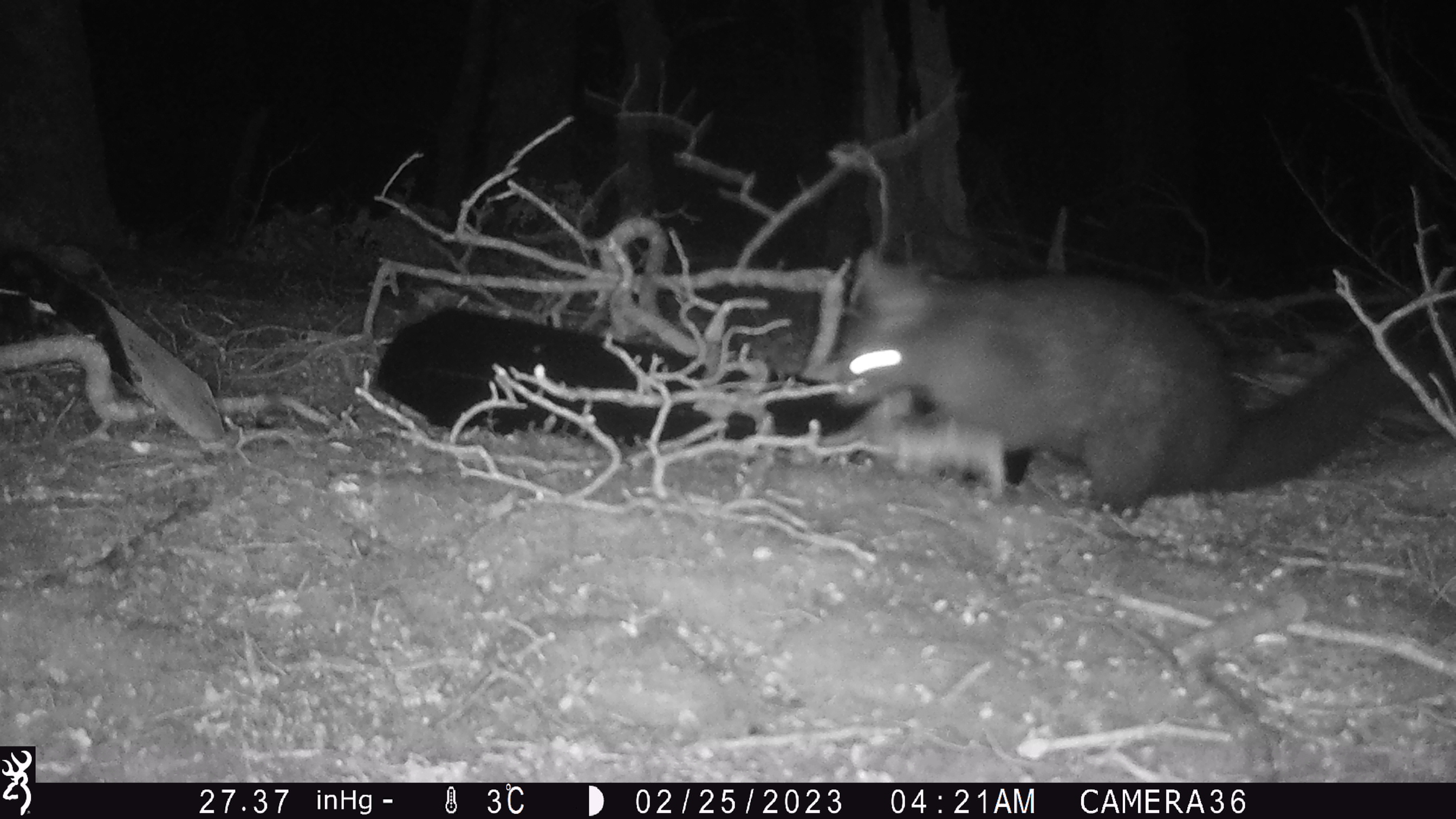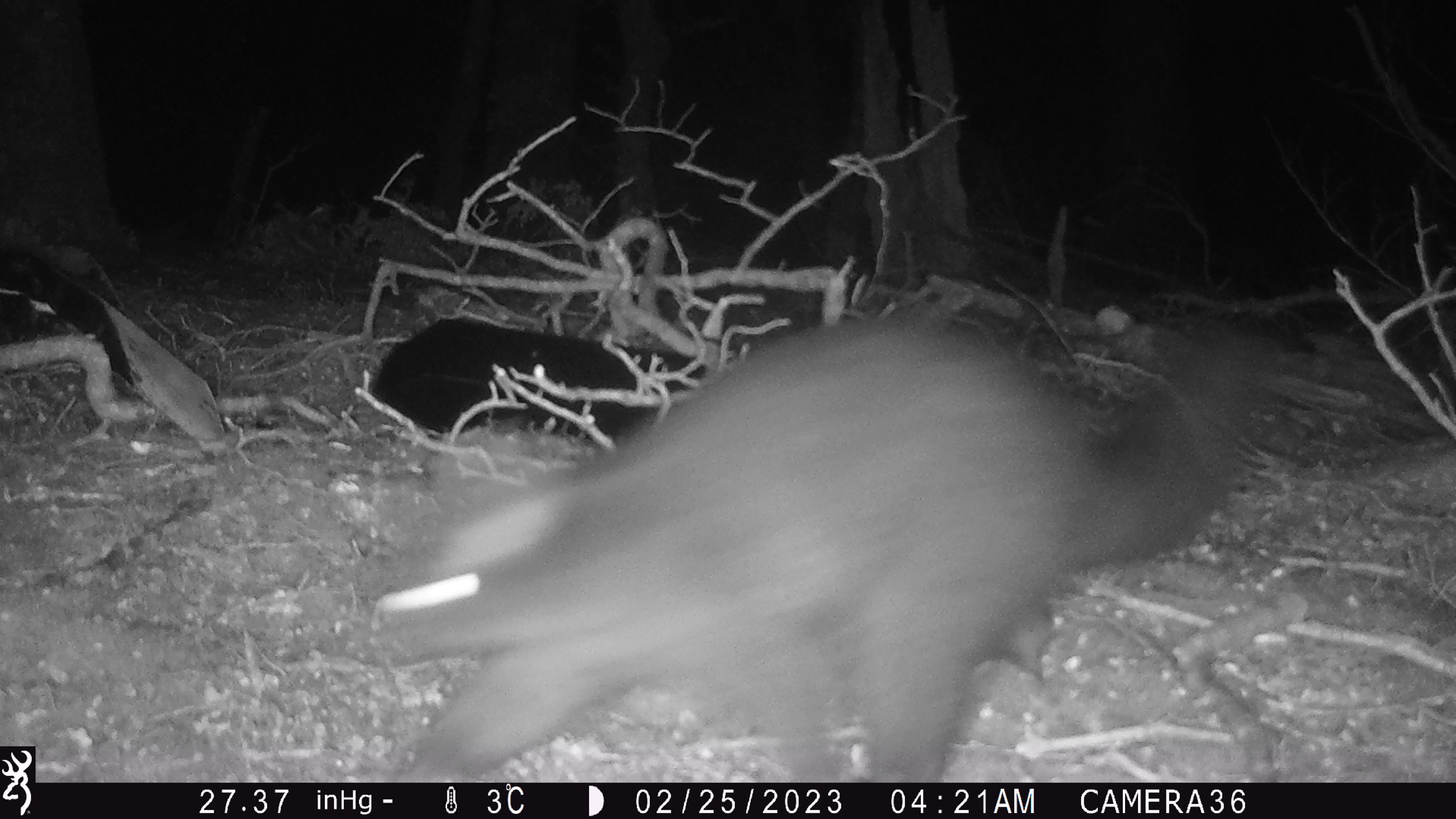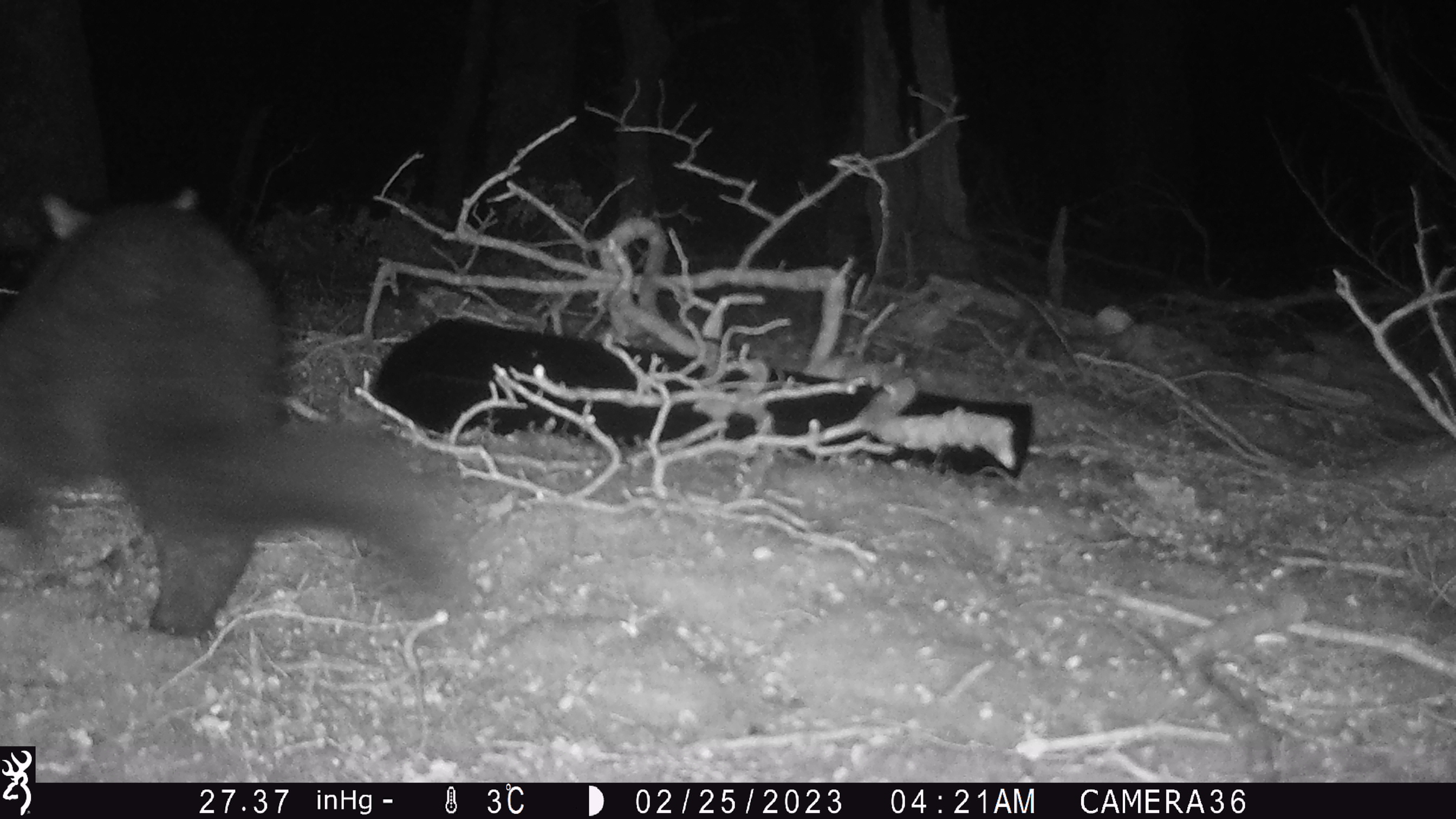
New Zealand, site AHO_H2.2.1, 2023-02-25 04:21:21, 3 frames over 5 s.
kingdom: Animalia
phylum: Chordata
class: Mammalia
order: Carnivora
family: Mustelidae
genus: Mustela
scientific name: Mustela erminea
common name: stoat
Stoat (Mustela erminea).